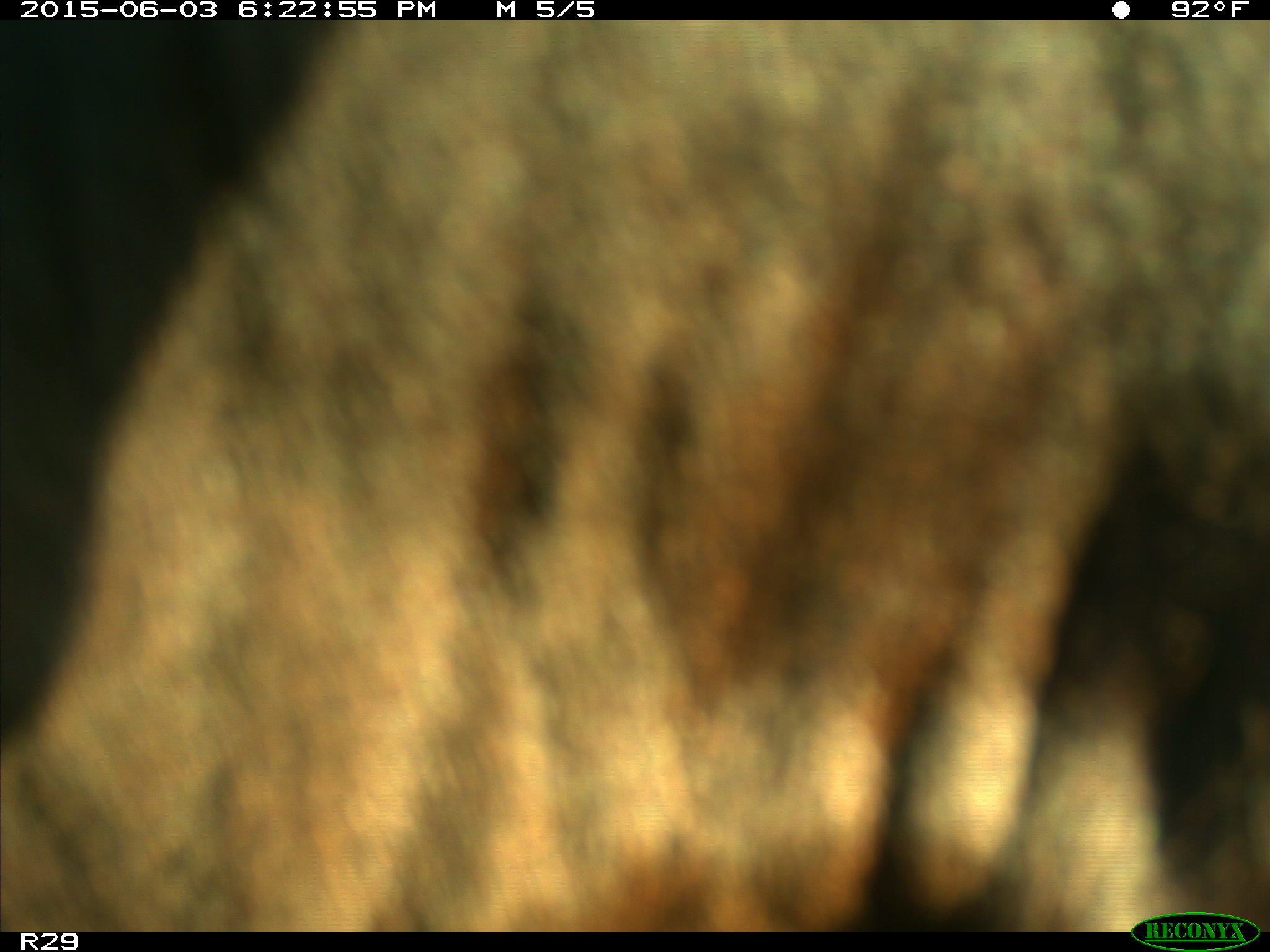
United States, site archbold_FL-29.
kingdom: Animalia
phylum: Chordata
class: Mammalia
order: Artiodactyla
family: Bovidae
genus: Bos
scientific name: Bos taurus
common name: domestic cow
Bos taurus (domestic cow).